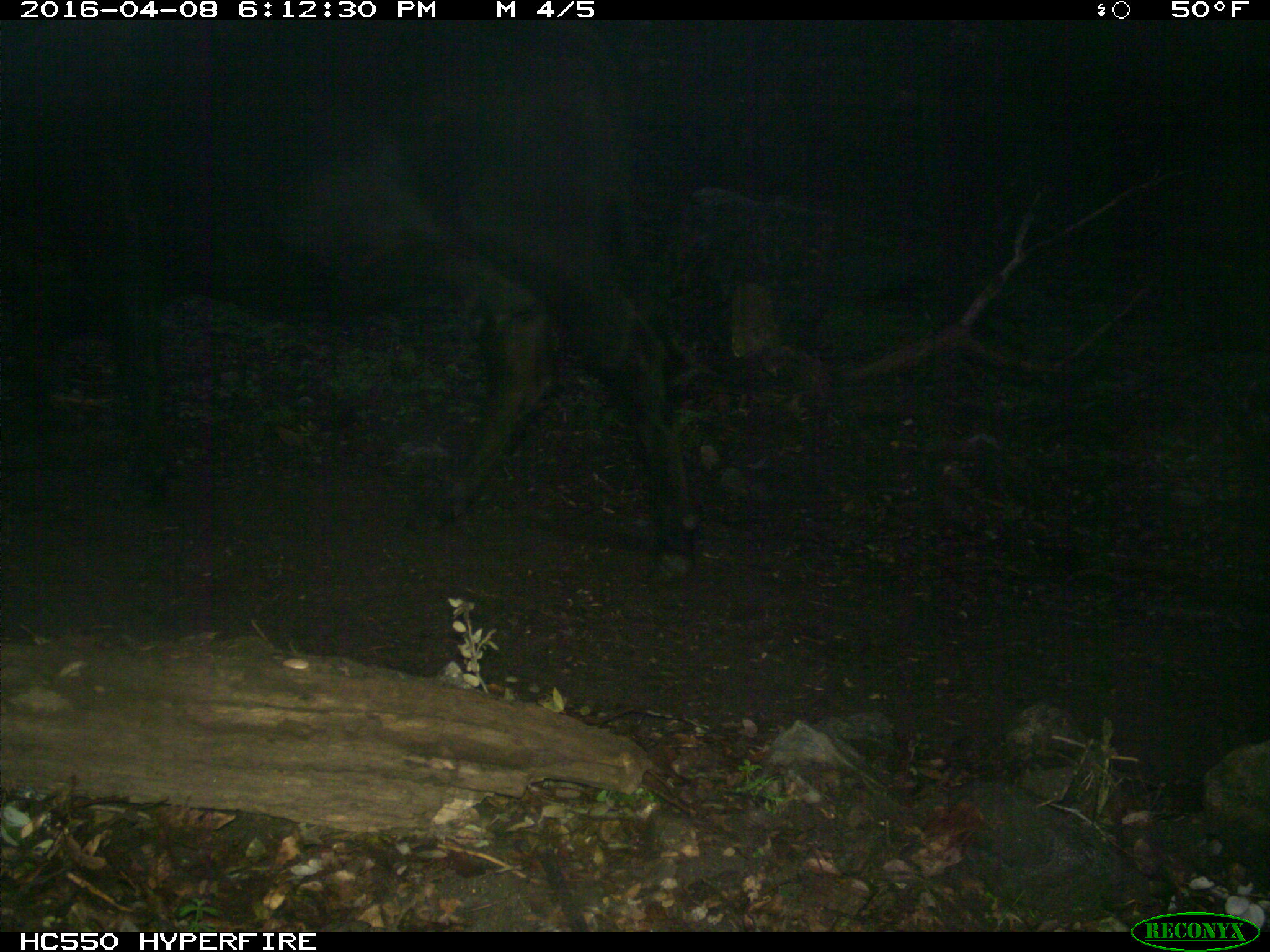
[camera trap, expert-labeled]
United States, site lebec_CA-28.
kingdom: Animalia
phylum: Chordata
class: Mammalia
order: Artiodactyla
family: Bovidae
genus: Bos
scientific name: Bos taurus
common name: domestic cow